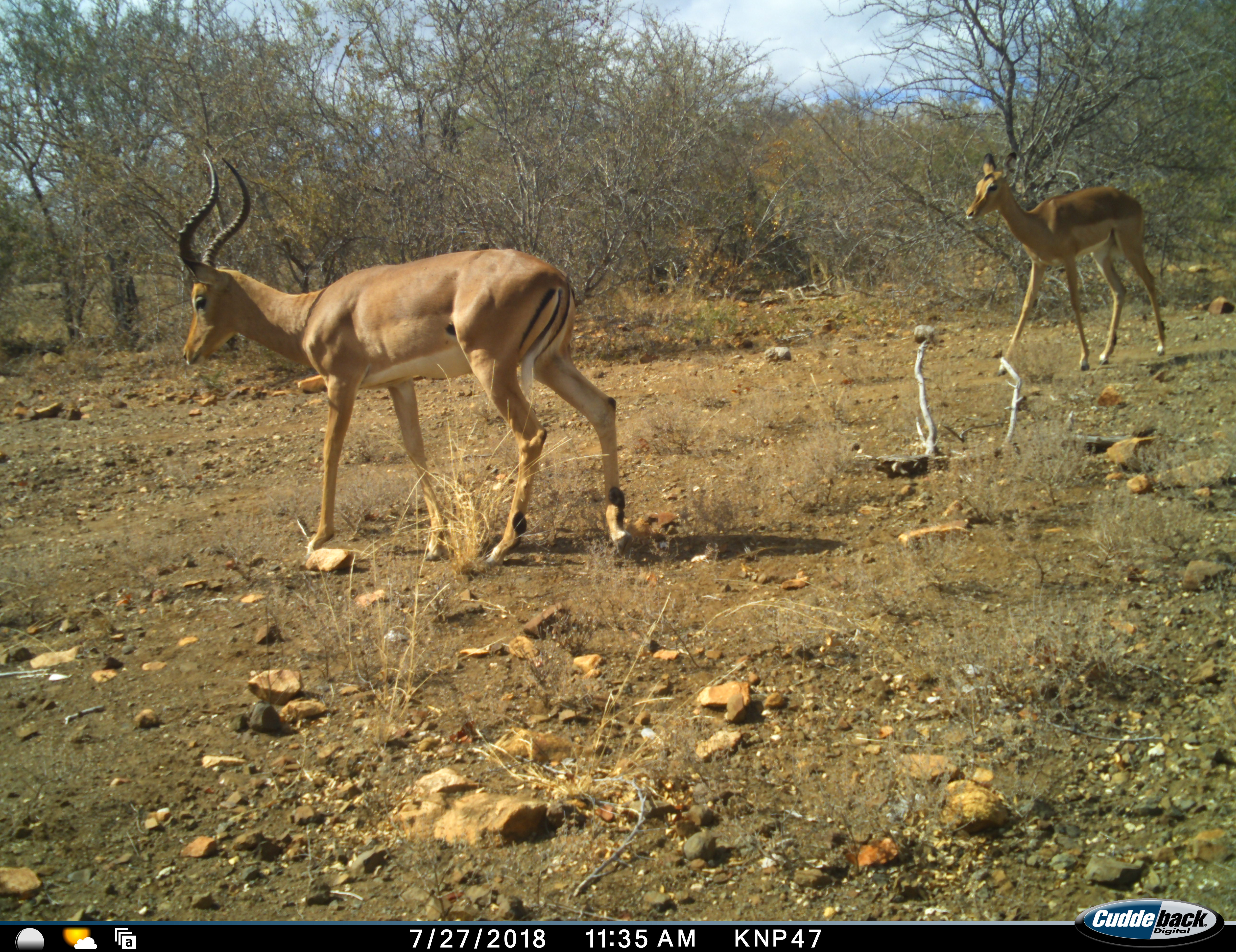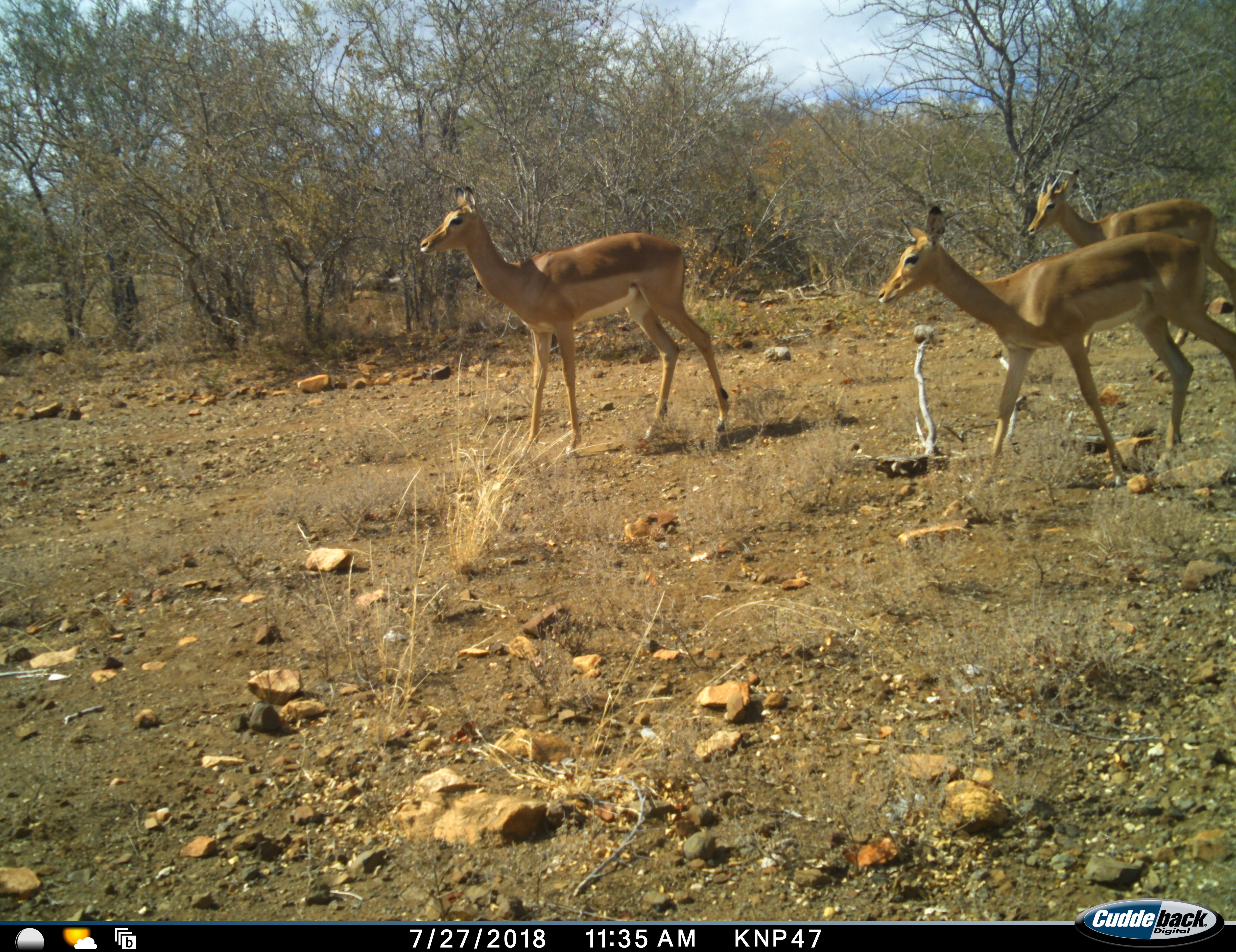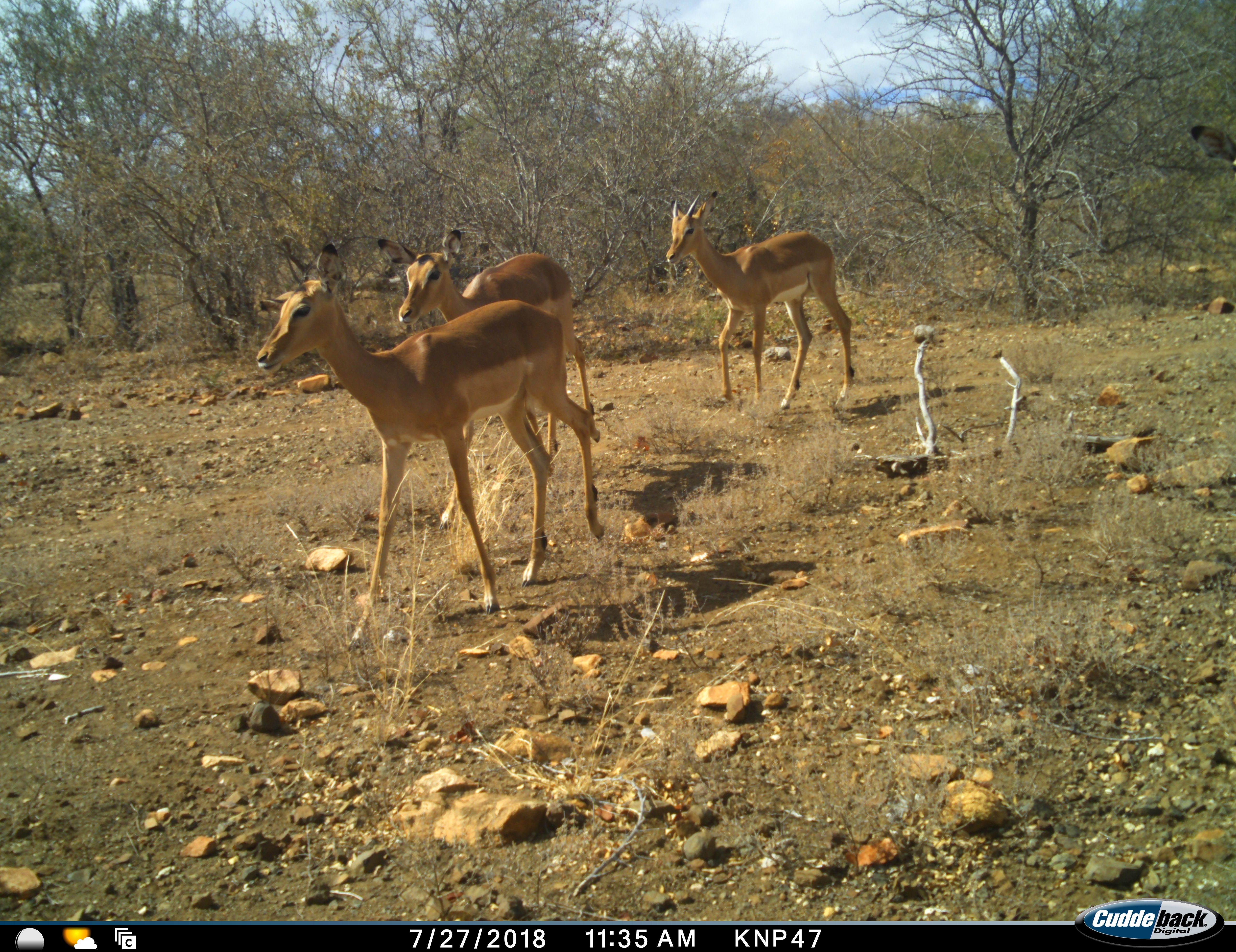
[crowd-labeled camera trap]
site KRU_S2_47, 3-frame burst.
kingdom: Animalia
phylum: Chordata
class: Mammalia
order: Artiodactyla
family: Bovidae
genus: Aepyceros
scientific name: Aepyceros melampus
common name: impala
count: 3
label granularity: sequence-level